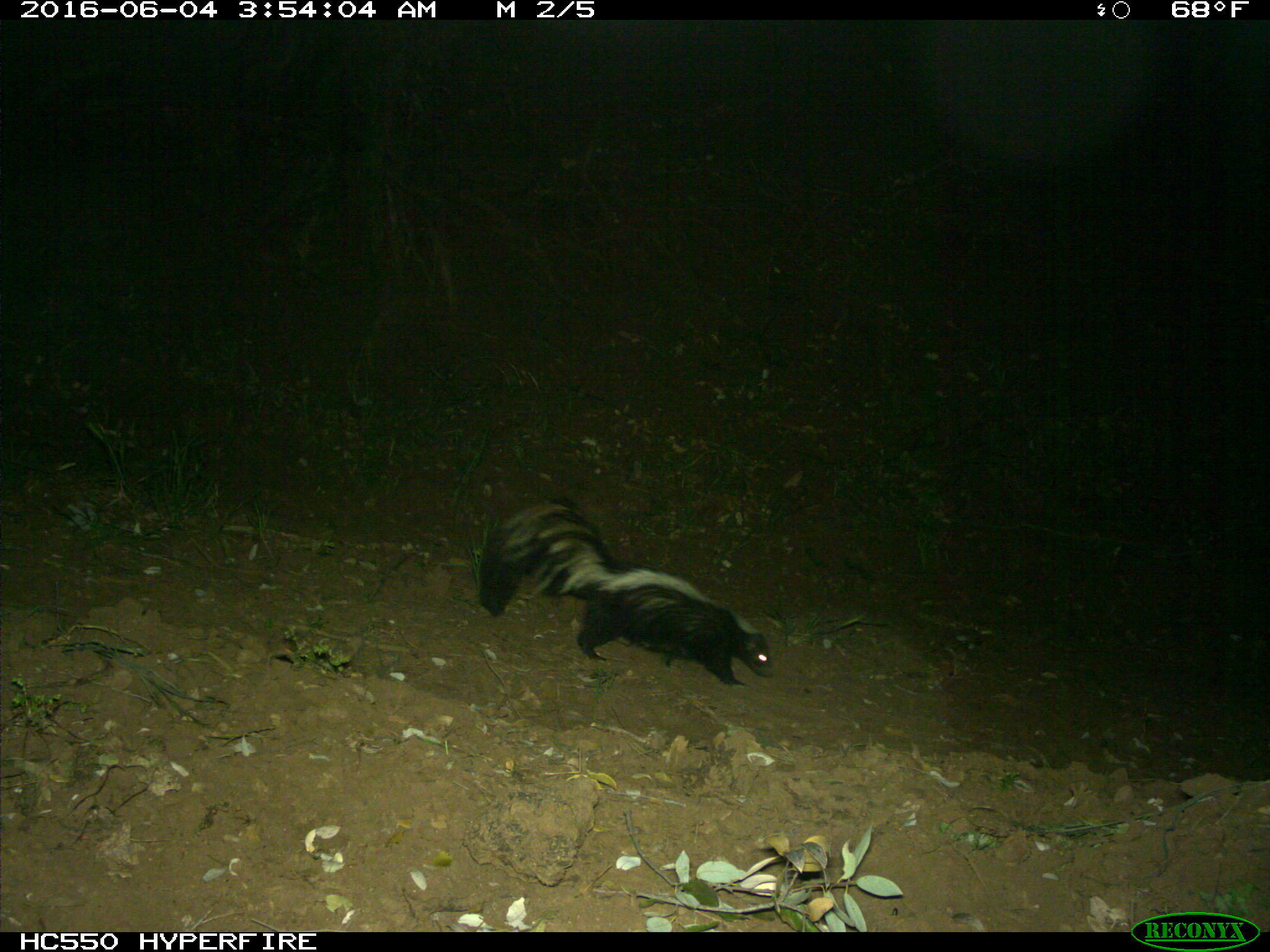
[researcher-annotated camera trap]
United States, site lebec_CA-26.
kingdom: Animalia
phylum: Chordata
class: Mammalia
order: Carnivora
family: Mephitidae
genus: Mephitis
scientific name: Mephitis mephitis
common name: striped skunk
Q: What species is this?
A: Mephitis mephitis (striped skunk).